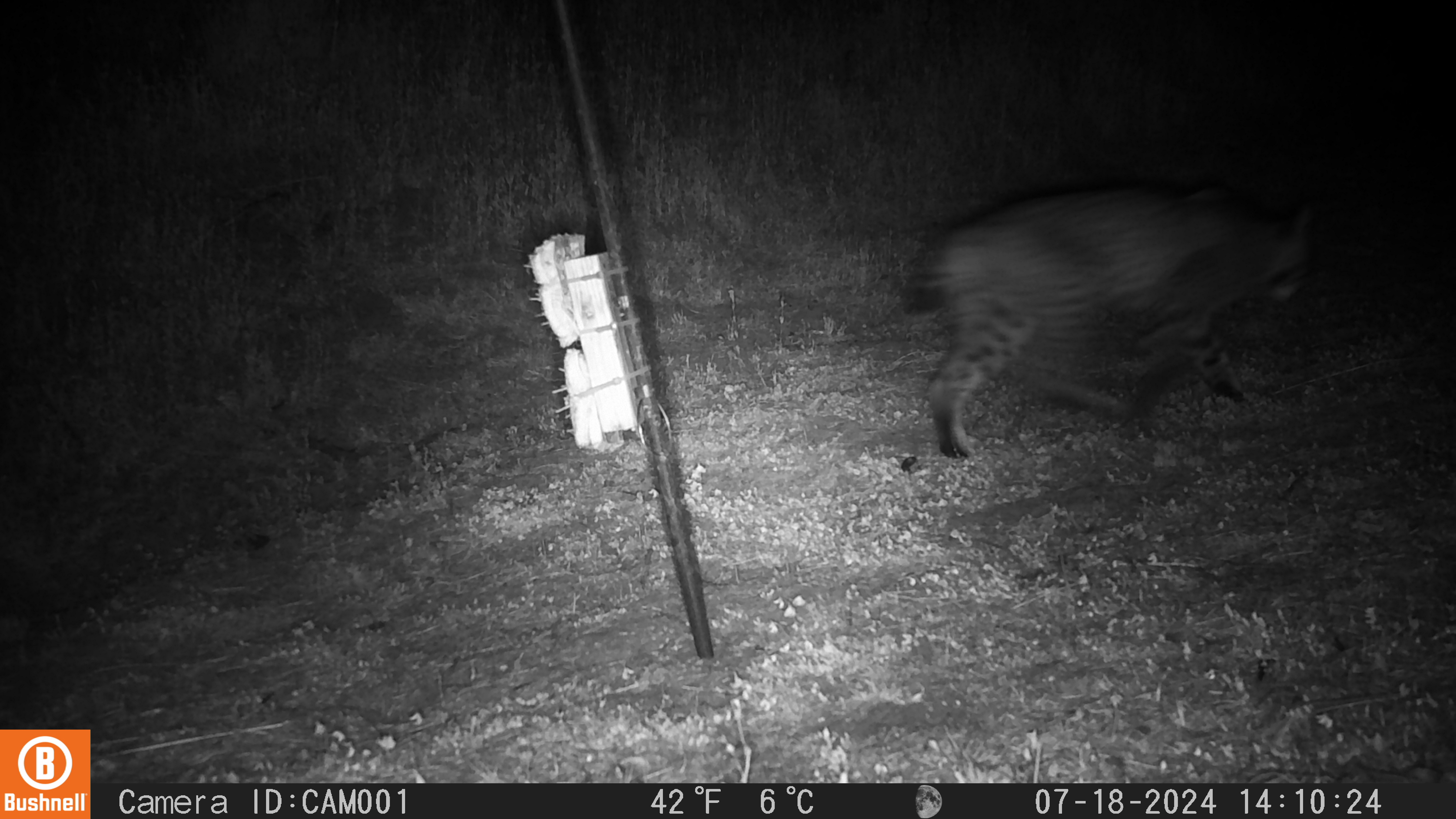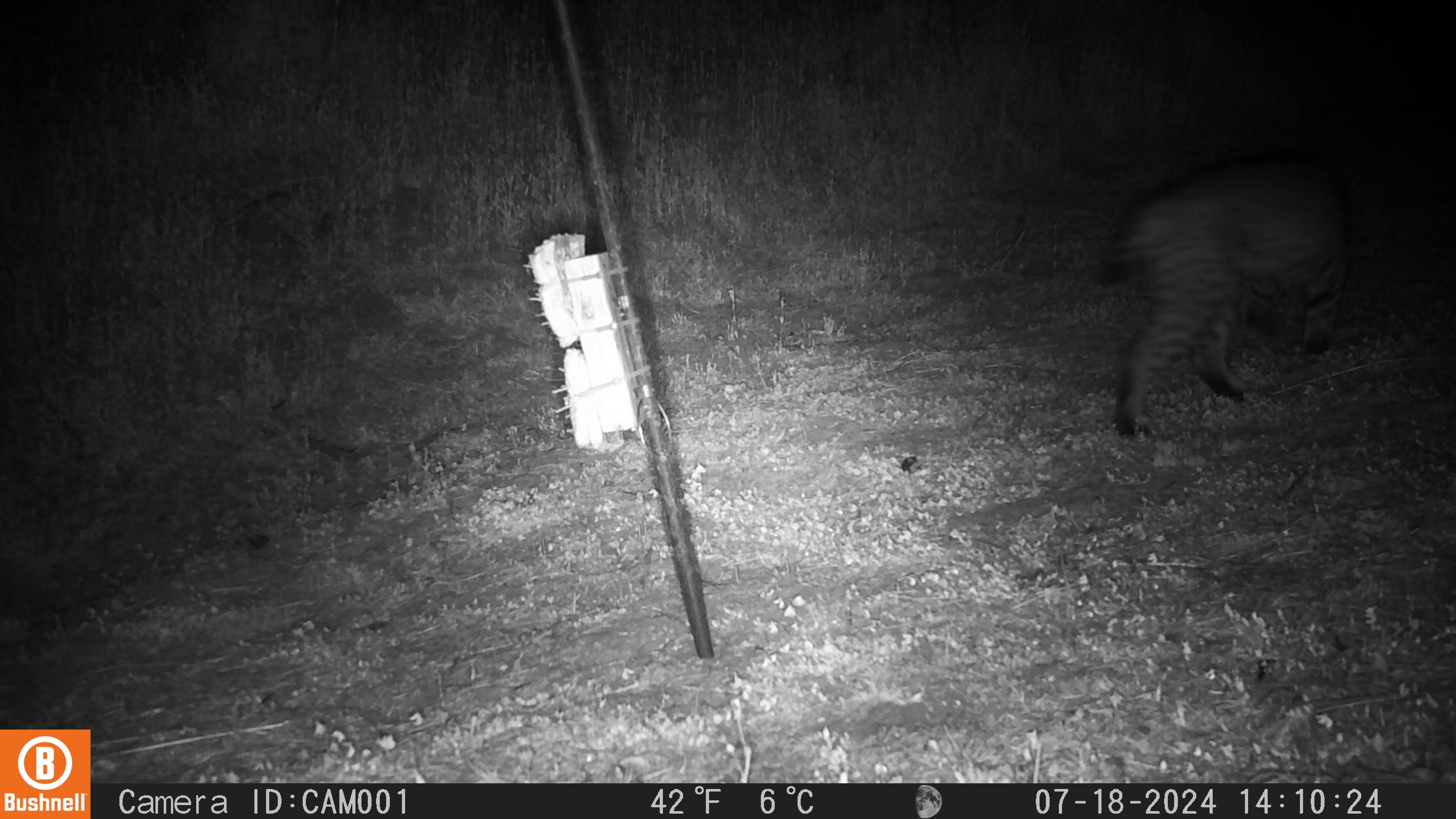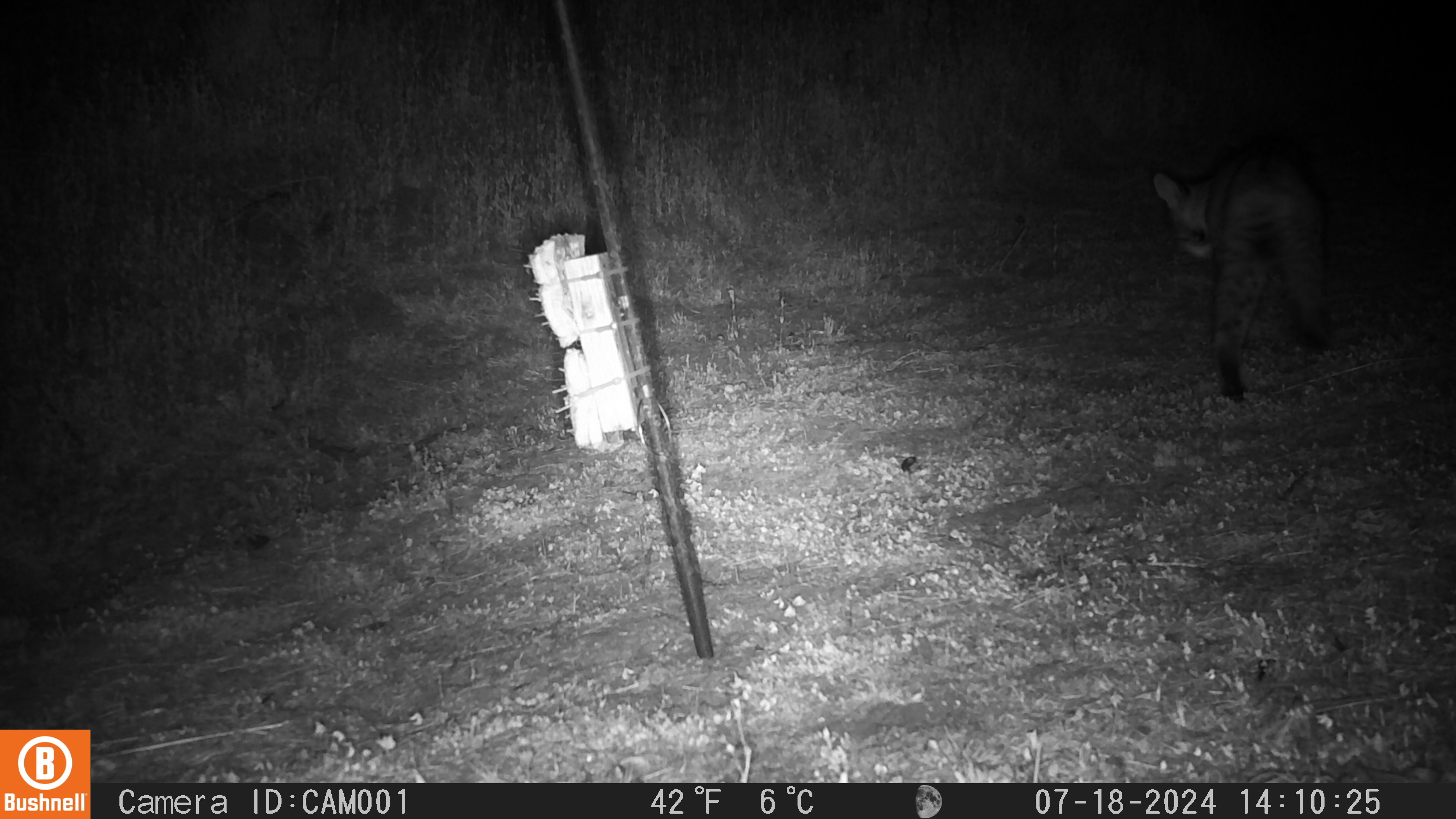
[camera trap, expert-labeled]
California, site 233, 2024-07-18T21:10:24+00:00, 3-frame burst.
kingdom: Animalia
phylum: Chordata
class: Mammalia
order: Carnivora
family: Felidae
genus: Lynx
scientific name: Lynx rufus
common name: bobcat